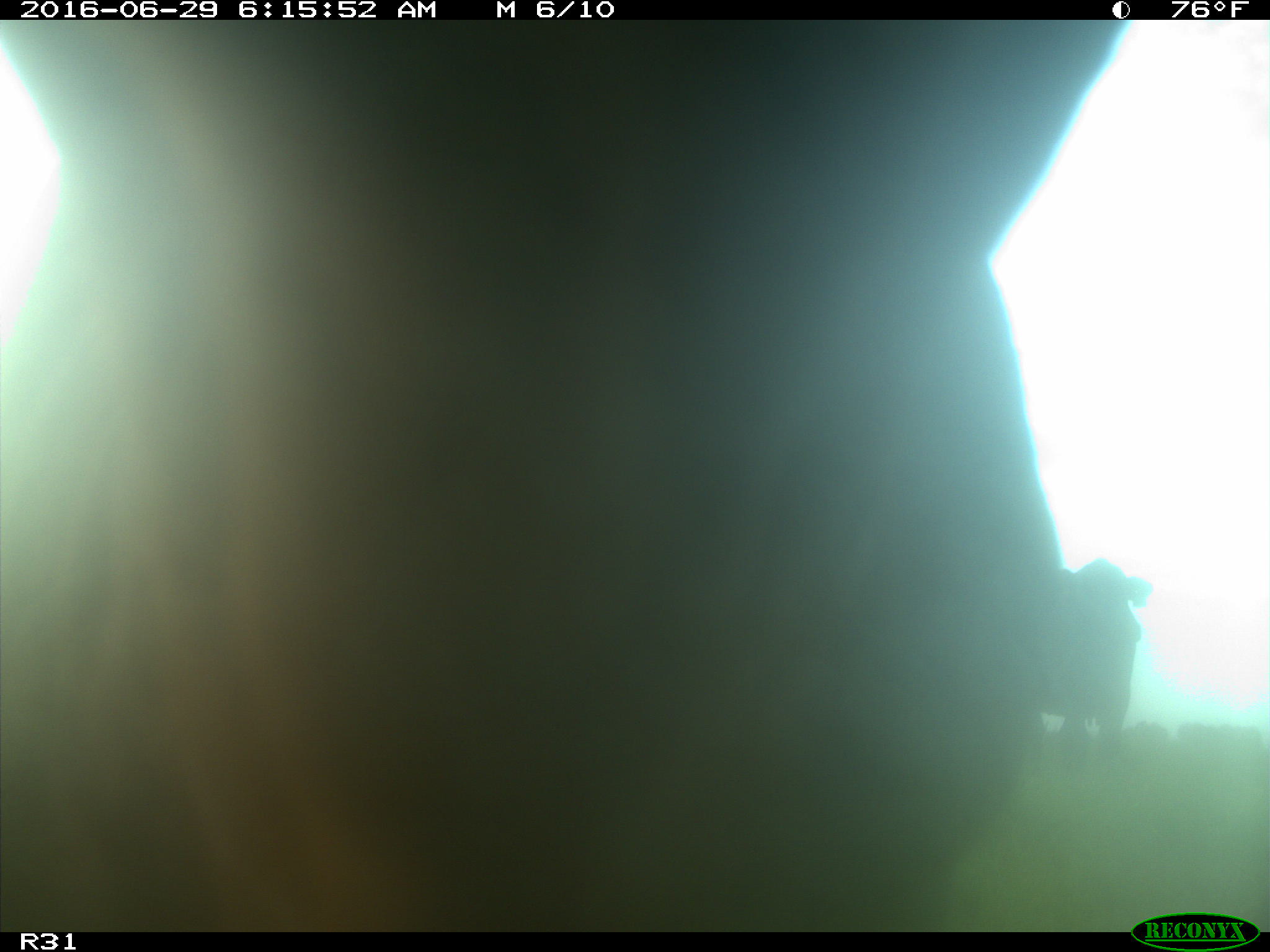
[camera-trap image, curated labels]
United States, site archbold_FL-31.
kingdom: Animalia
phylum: Chordata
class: Mammalia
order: Artiodactyla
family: Bovidae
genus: Bos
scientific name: Bos taurus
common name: domestic cow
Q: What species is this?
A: Bos taurus (domestic cow).